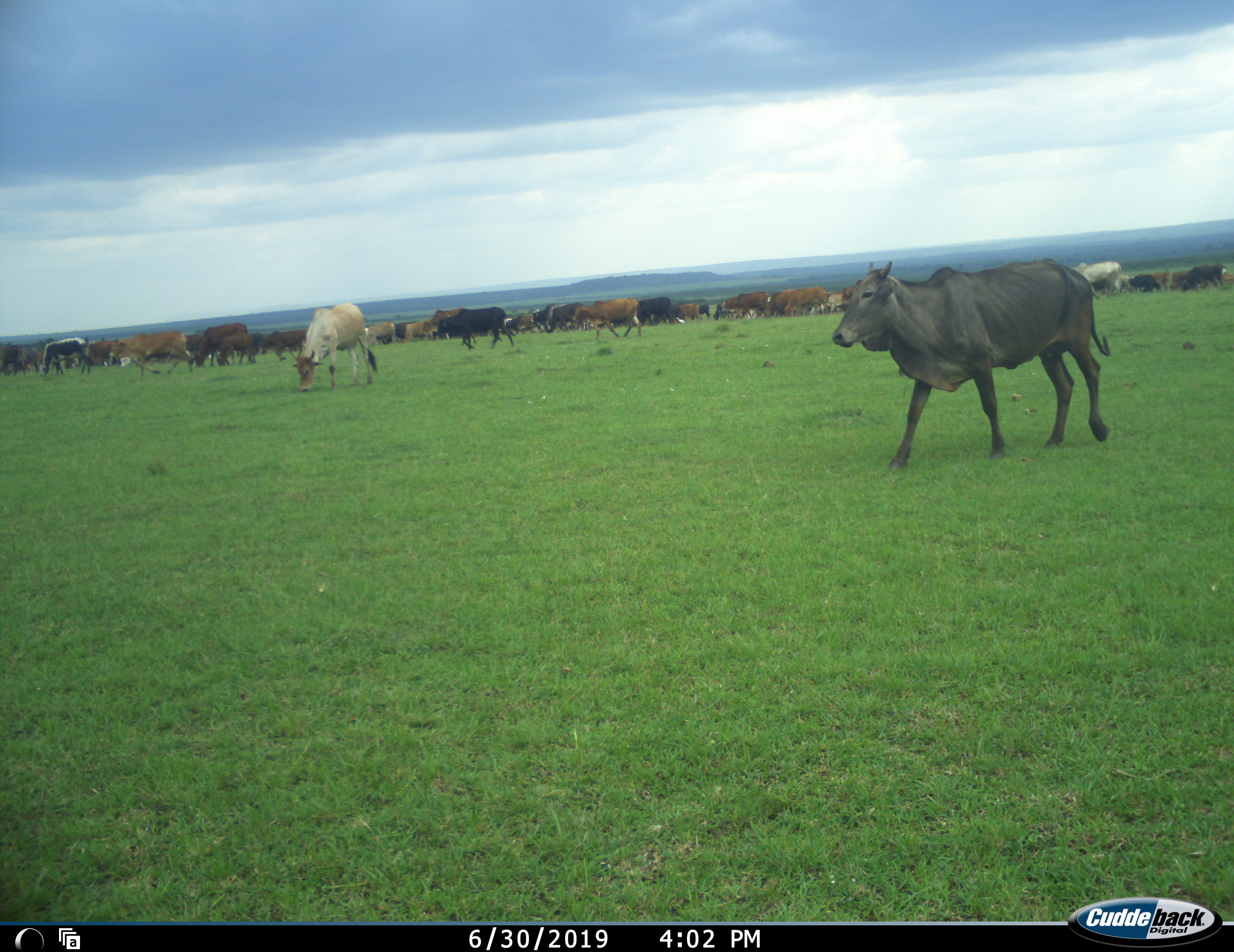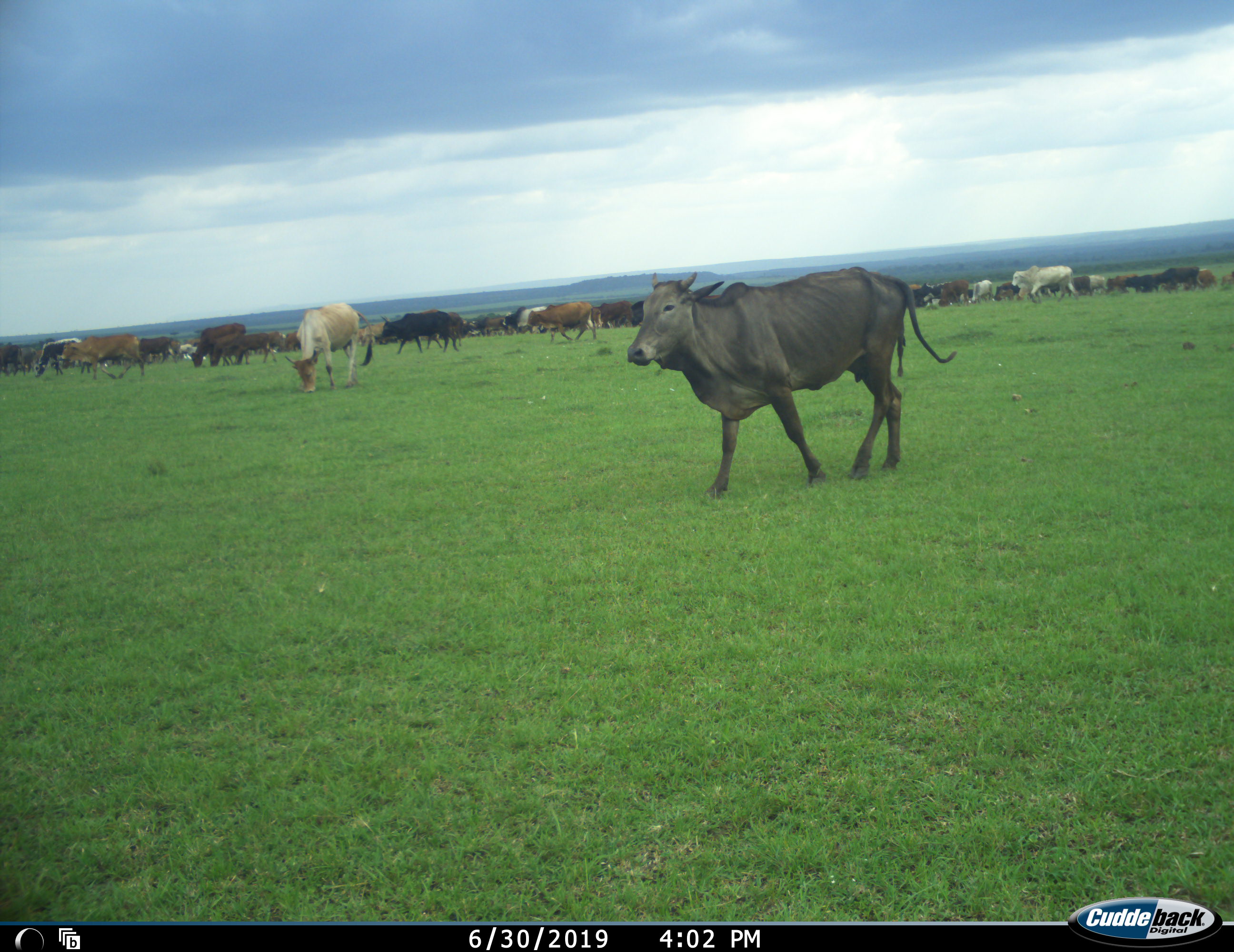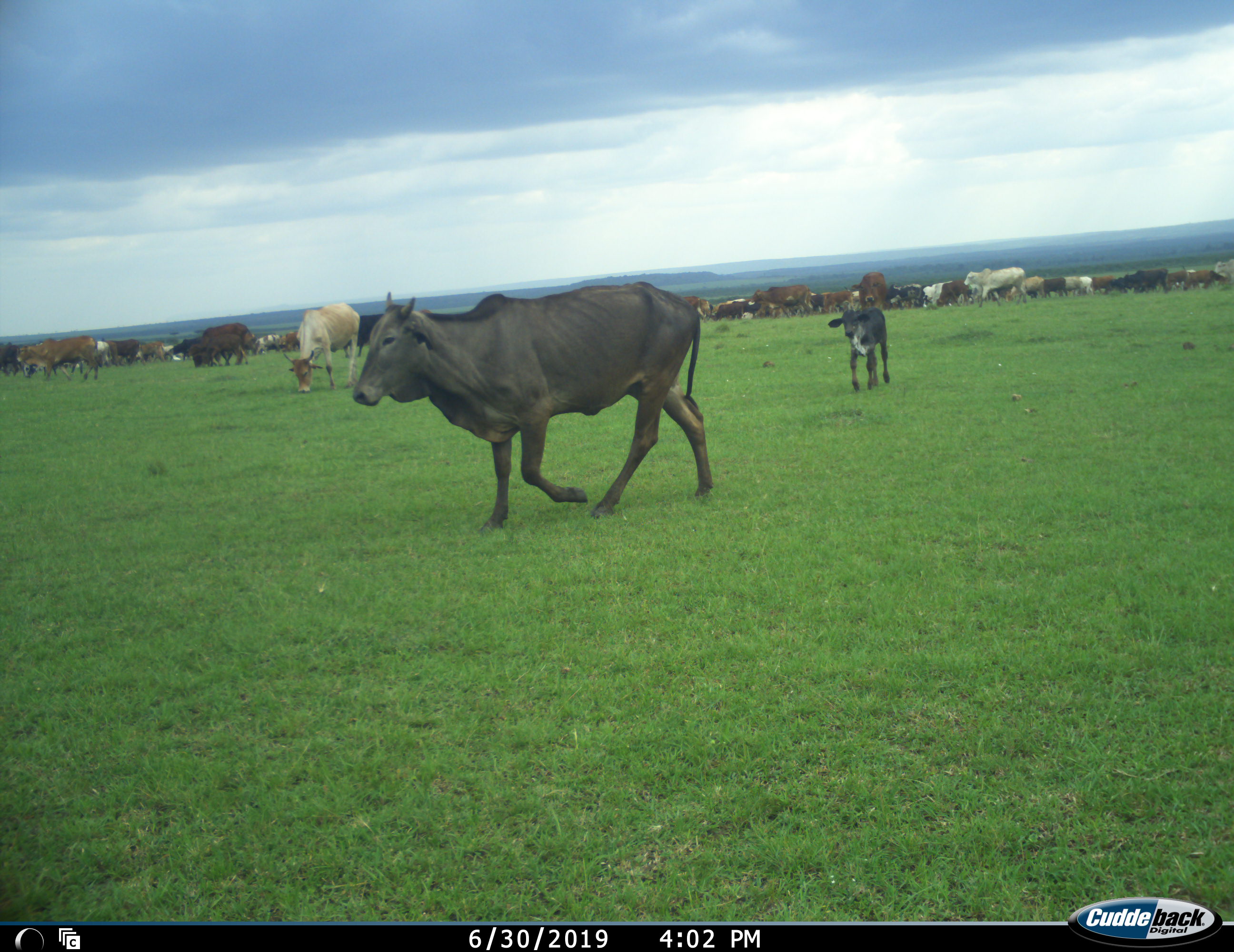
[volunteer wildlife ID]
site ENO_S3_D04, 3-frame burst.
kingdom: Animalia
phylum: Chordata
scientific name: Vertebrata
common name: domestic animal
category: domesticanimal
Domesticanimal (domestic animal) (Vertebrata), count 51+. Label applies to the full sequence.